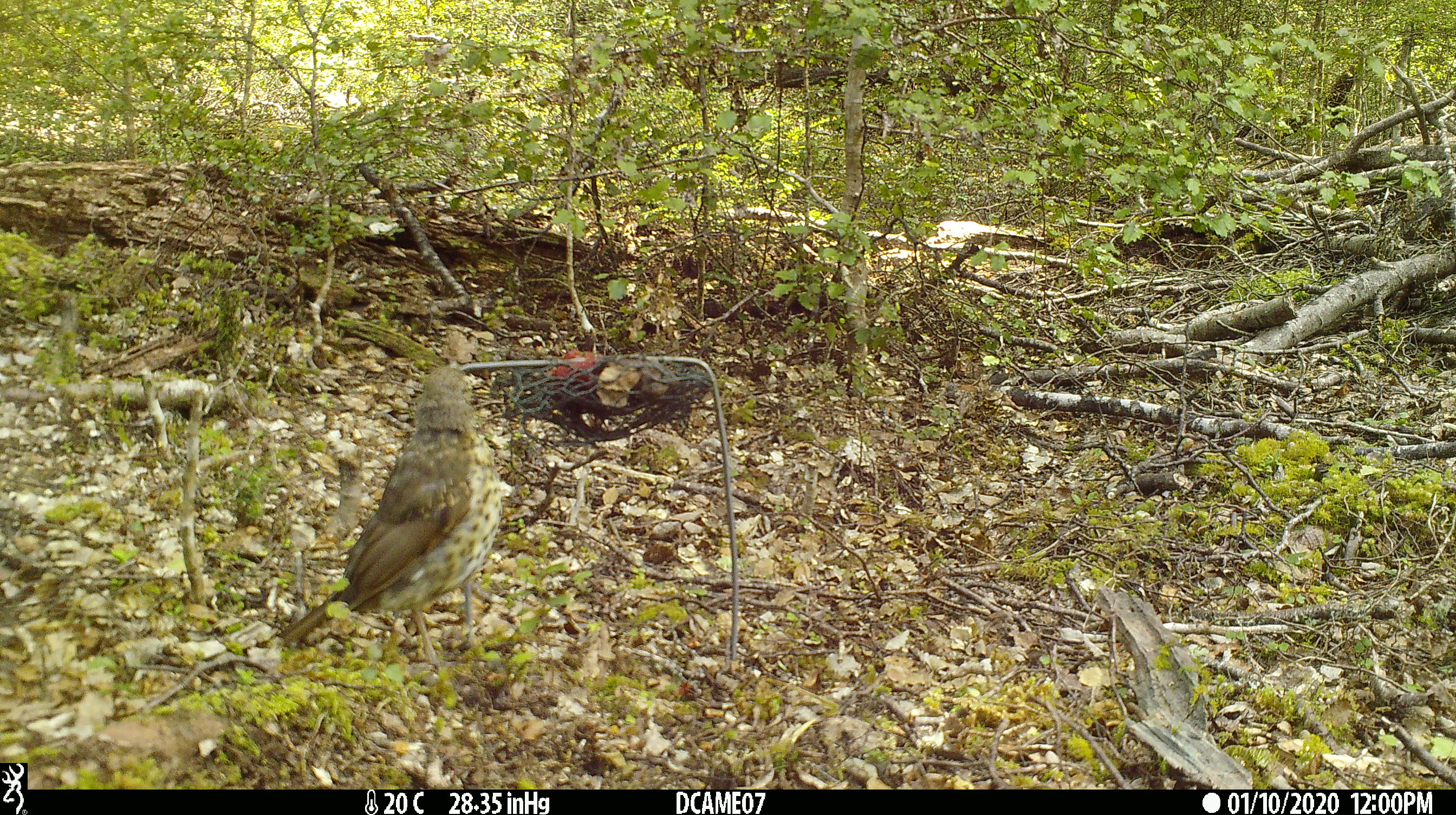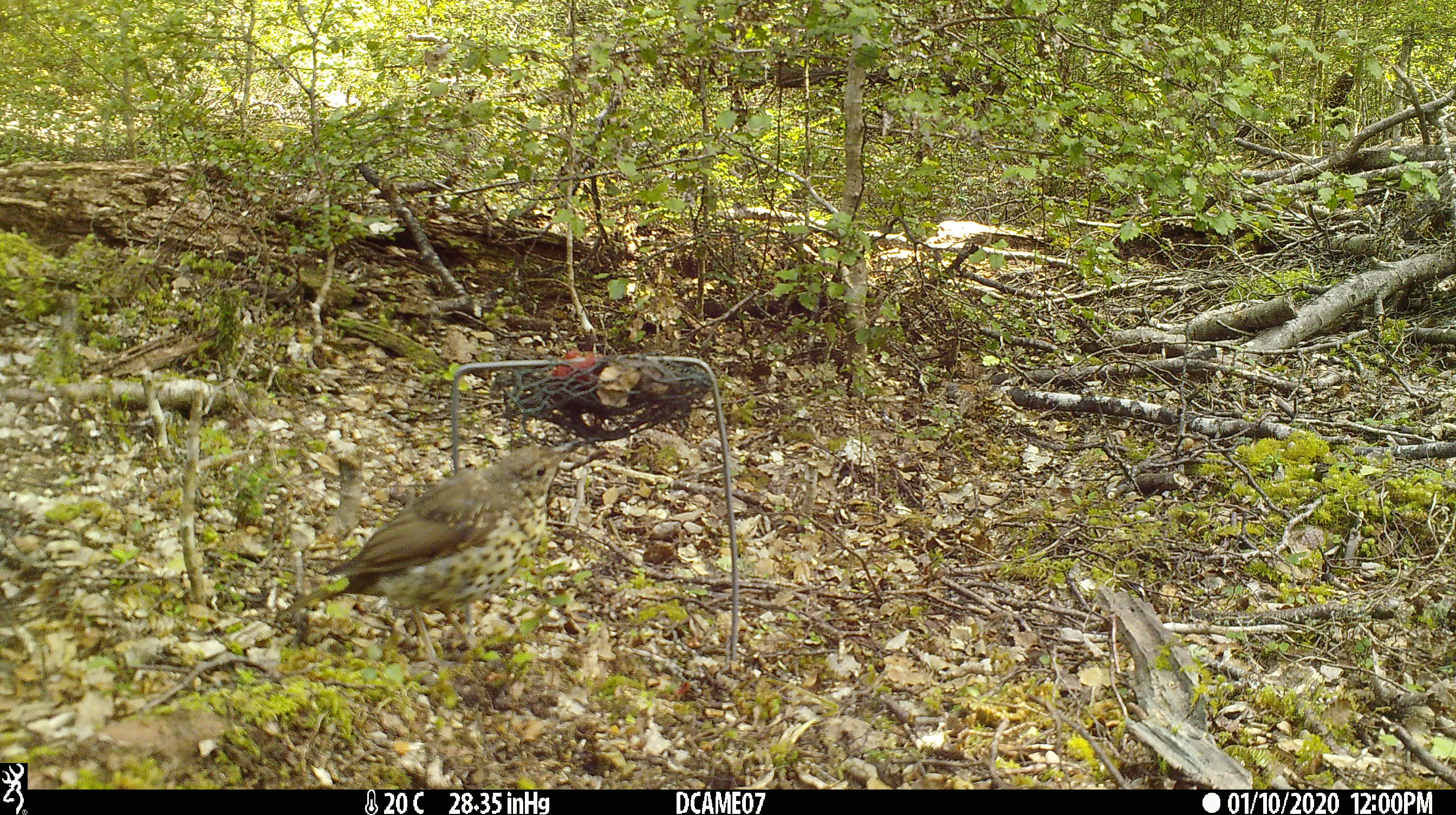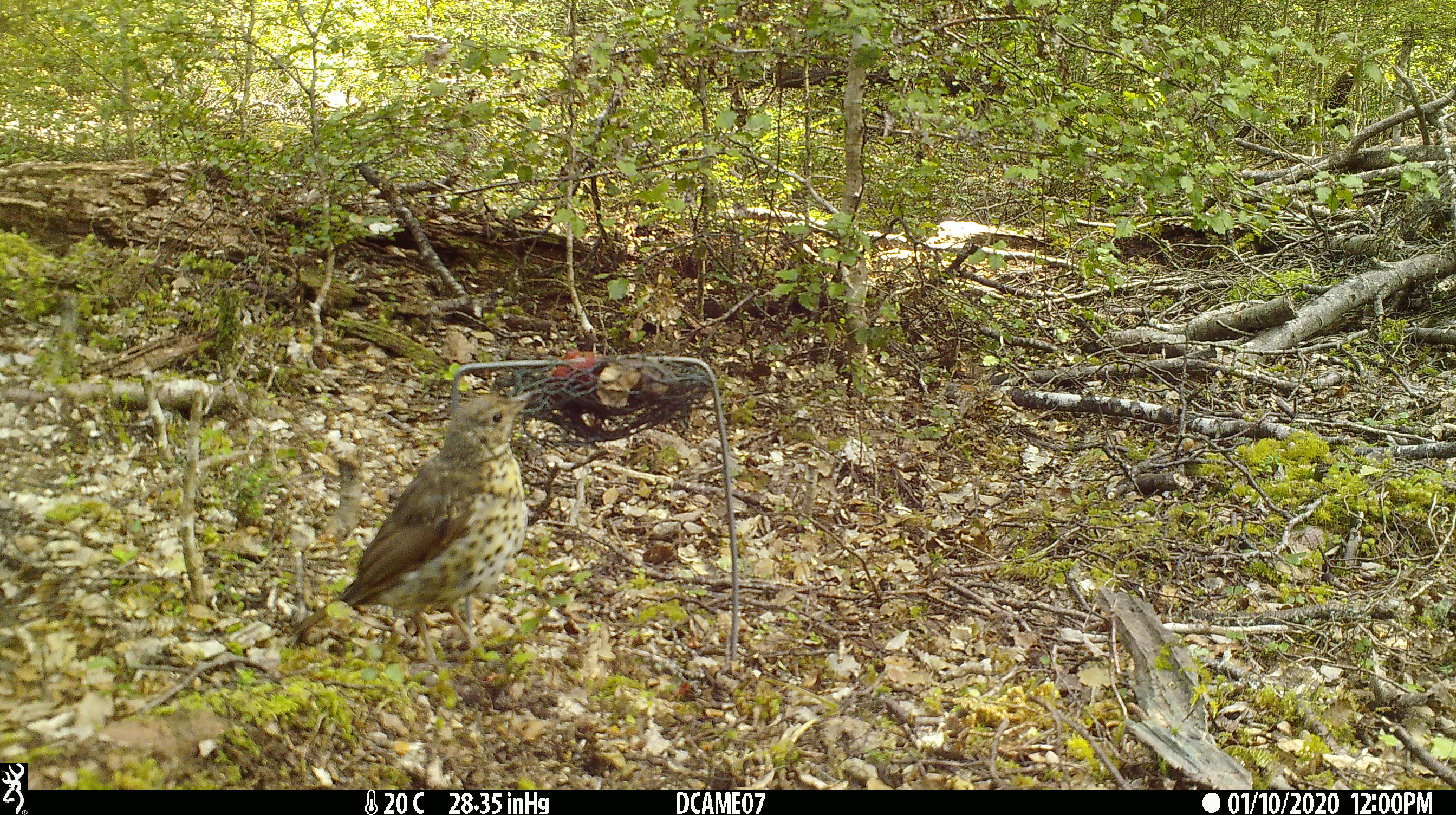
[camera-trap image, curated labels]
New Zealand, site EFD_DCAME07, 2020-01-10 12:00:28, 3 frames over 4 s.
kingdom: Animalia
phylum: Chordata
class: Aves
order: Passeriformes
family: Turdidae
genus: Turdus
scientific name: Turdus philomelos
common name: song thrush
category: thrush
Thrush (song thrush) (Turdus philomelos).